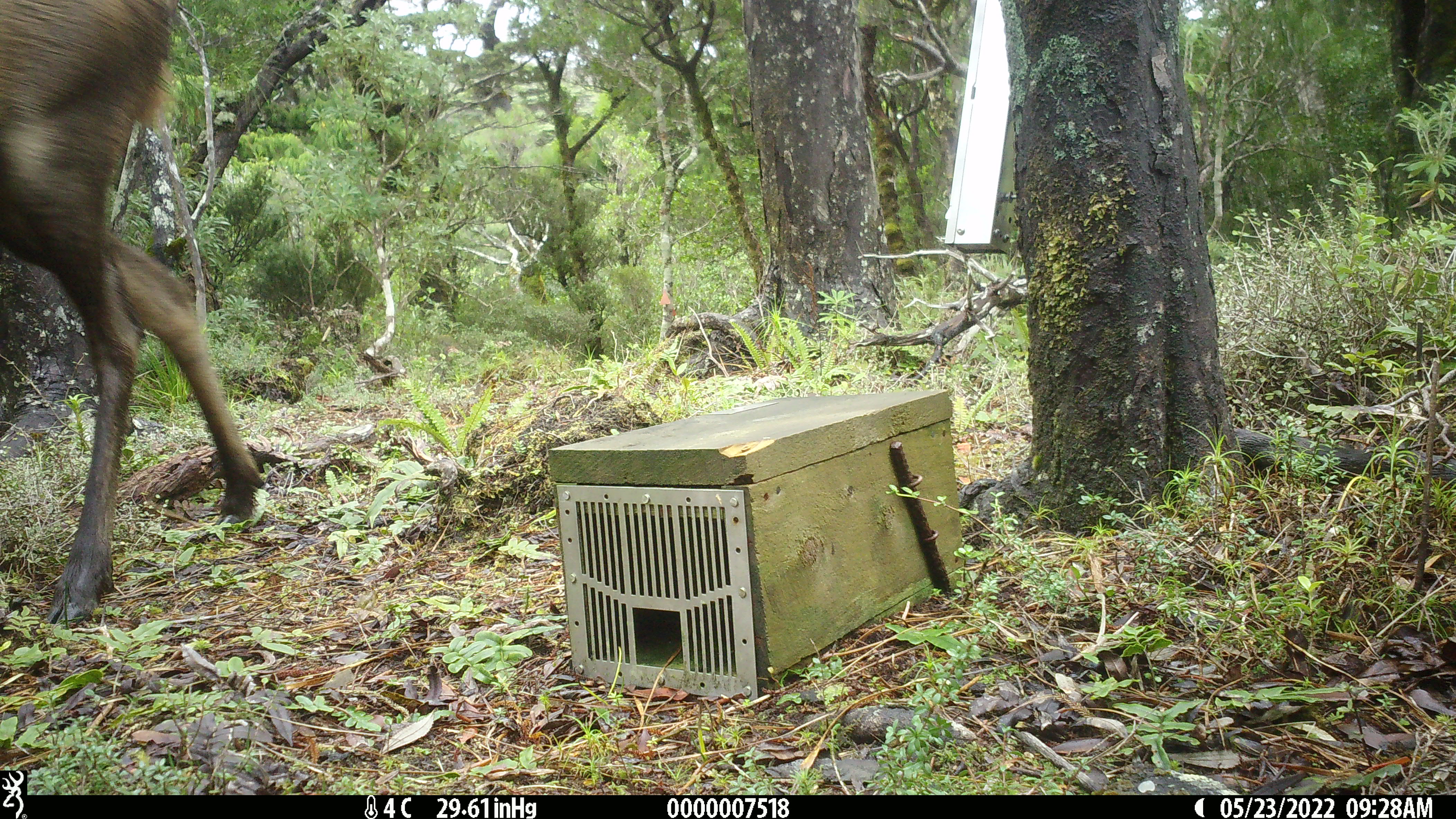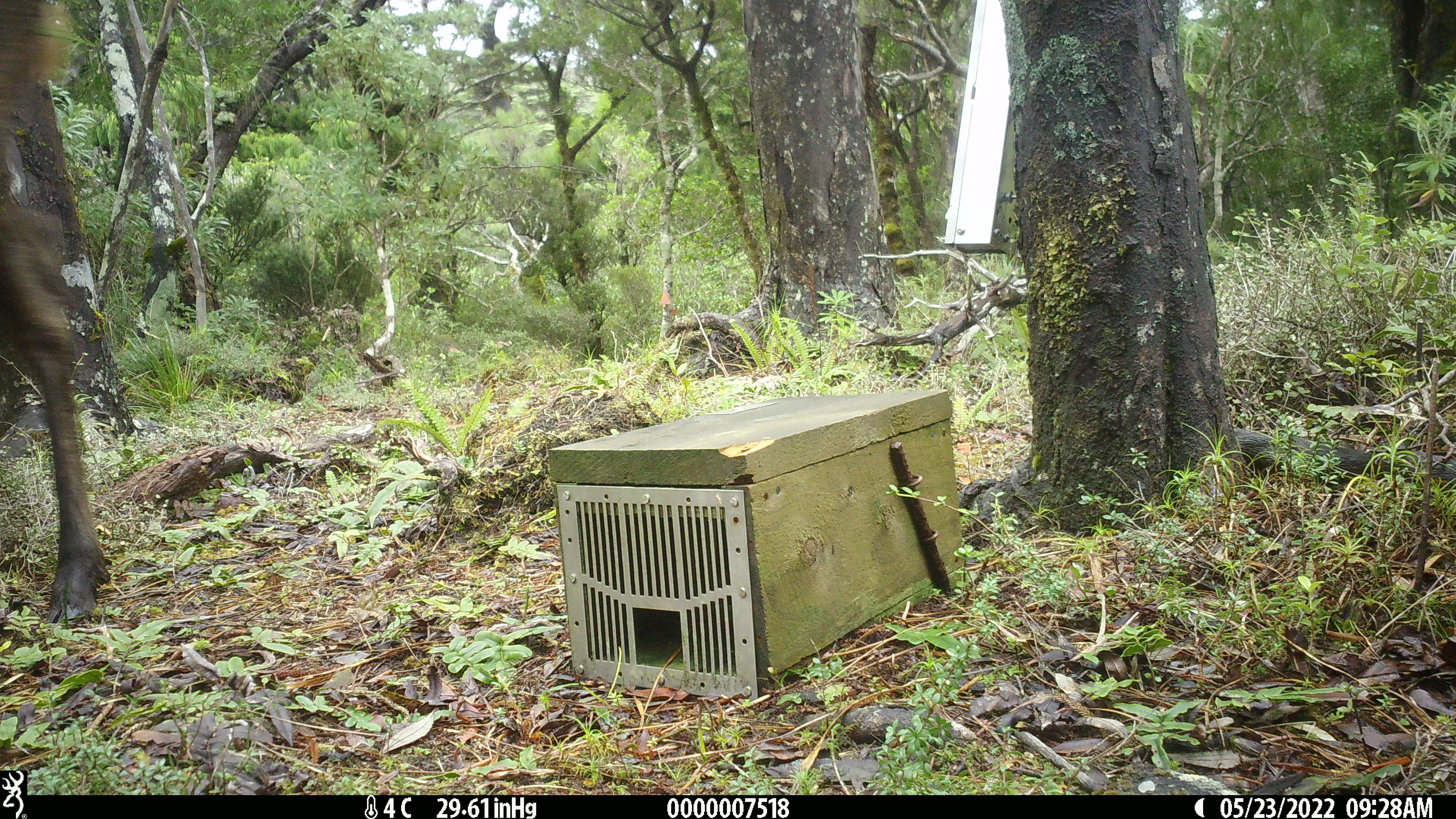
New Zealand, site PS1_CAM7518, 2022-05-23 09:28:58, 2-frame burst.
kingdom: Animalia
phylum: Chordata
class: Mammalia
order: Artiodactyla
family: Cervidae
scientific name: Cervidae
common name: deer